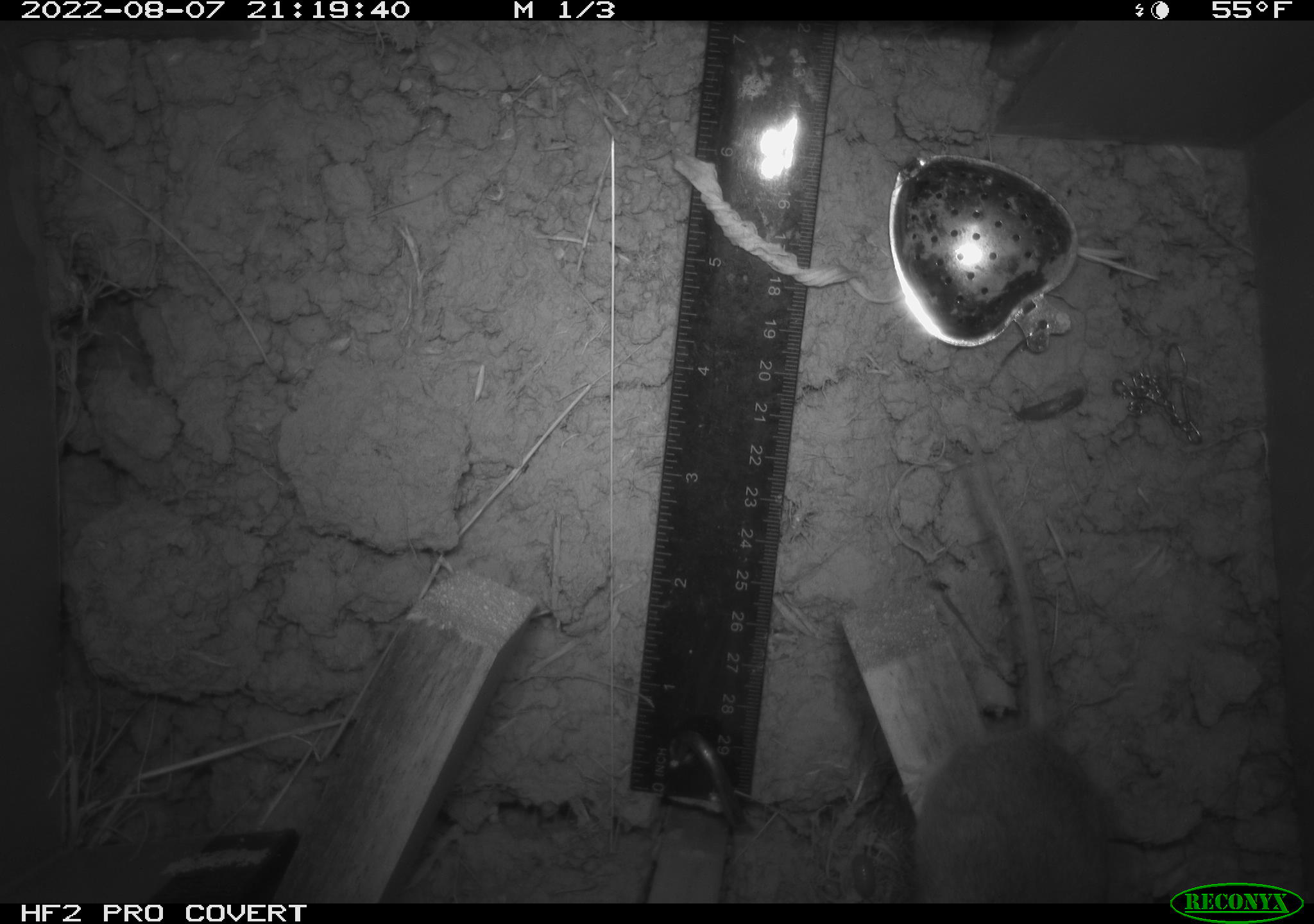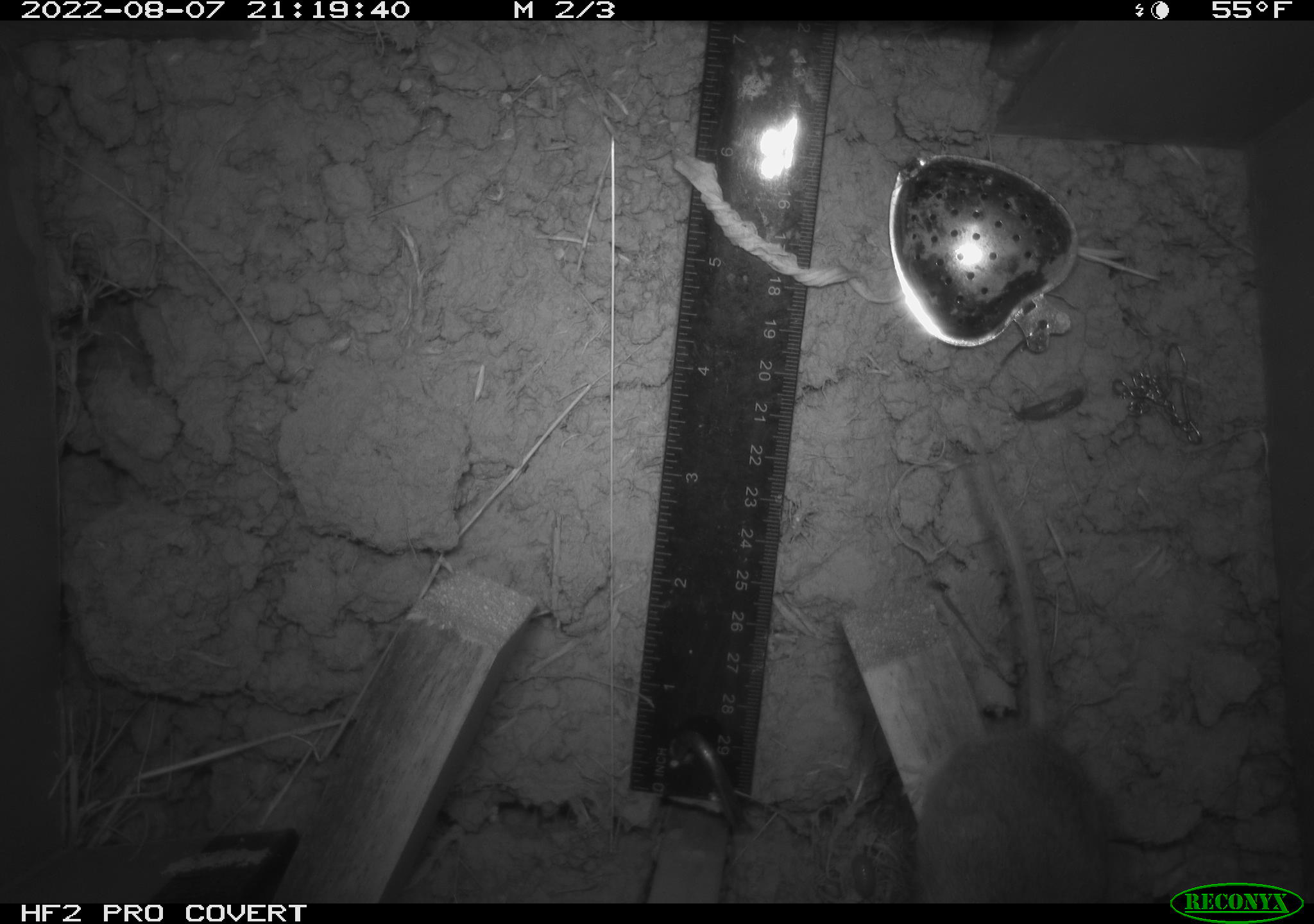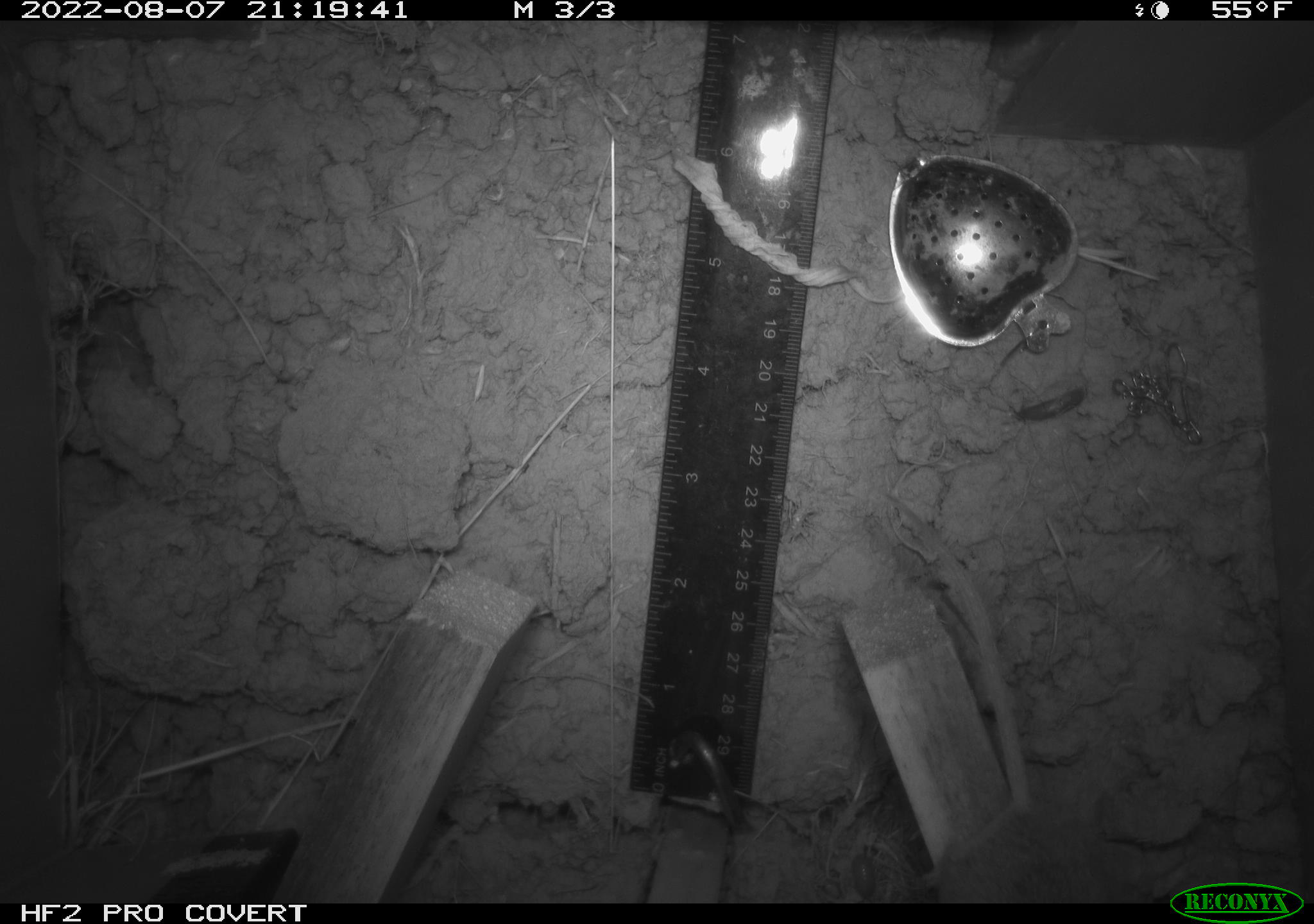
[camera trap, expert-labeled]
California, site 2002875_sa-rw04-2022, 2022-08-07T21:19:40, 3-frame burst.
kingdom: Animalia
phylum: Chordata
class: Mammalia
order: Rodentia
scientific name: Rodentia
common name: mouse species